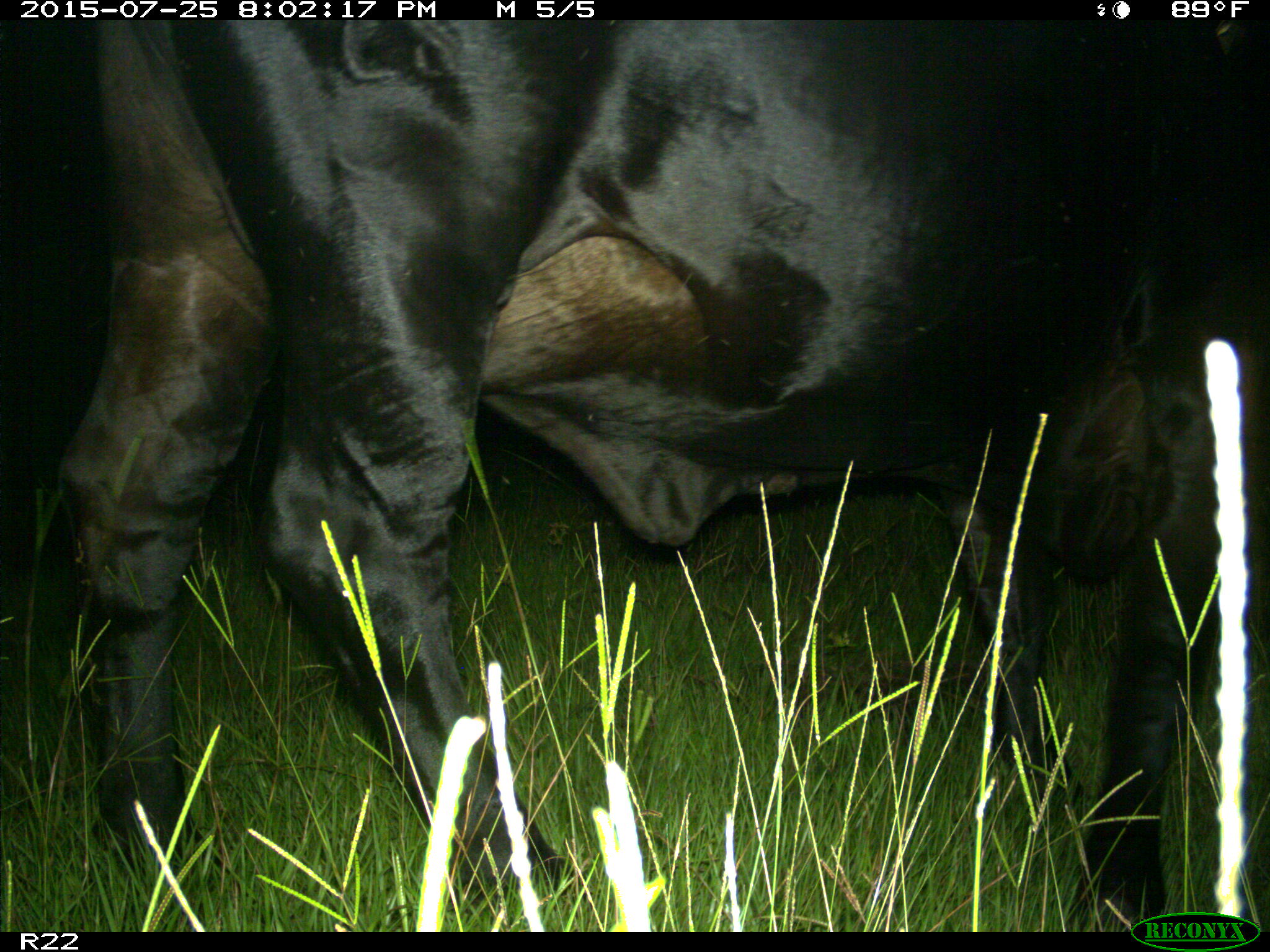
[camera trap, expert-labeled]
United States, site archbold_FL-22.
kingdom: Animalia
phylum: Chordata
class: Mammalia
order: Artiodactyla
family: Bovidae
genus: Bos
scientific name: Bos taurus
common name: domestic cow